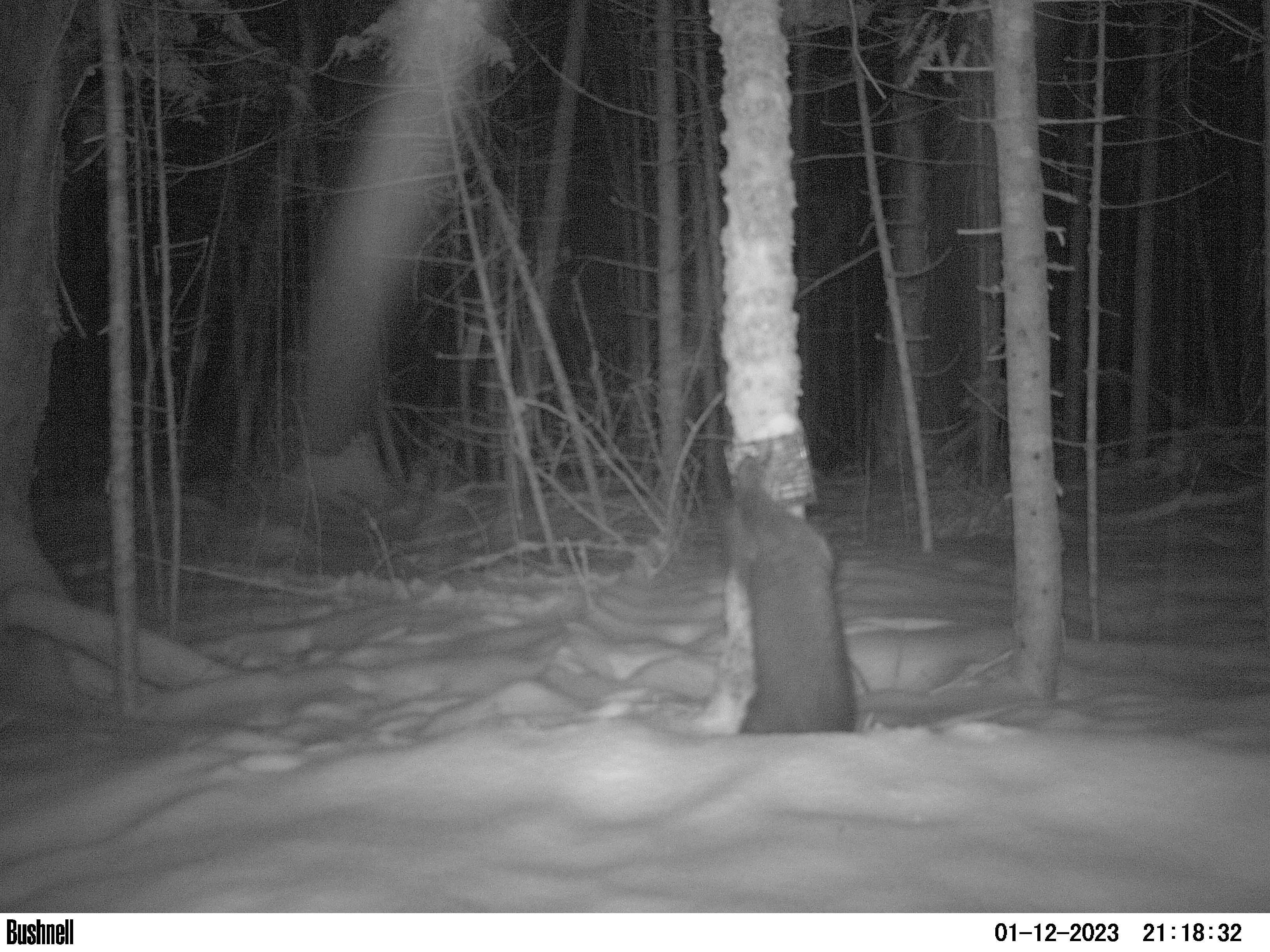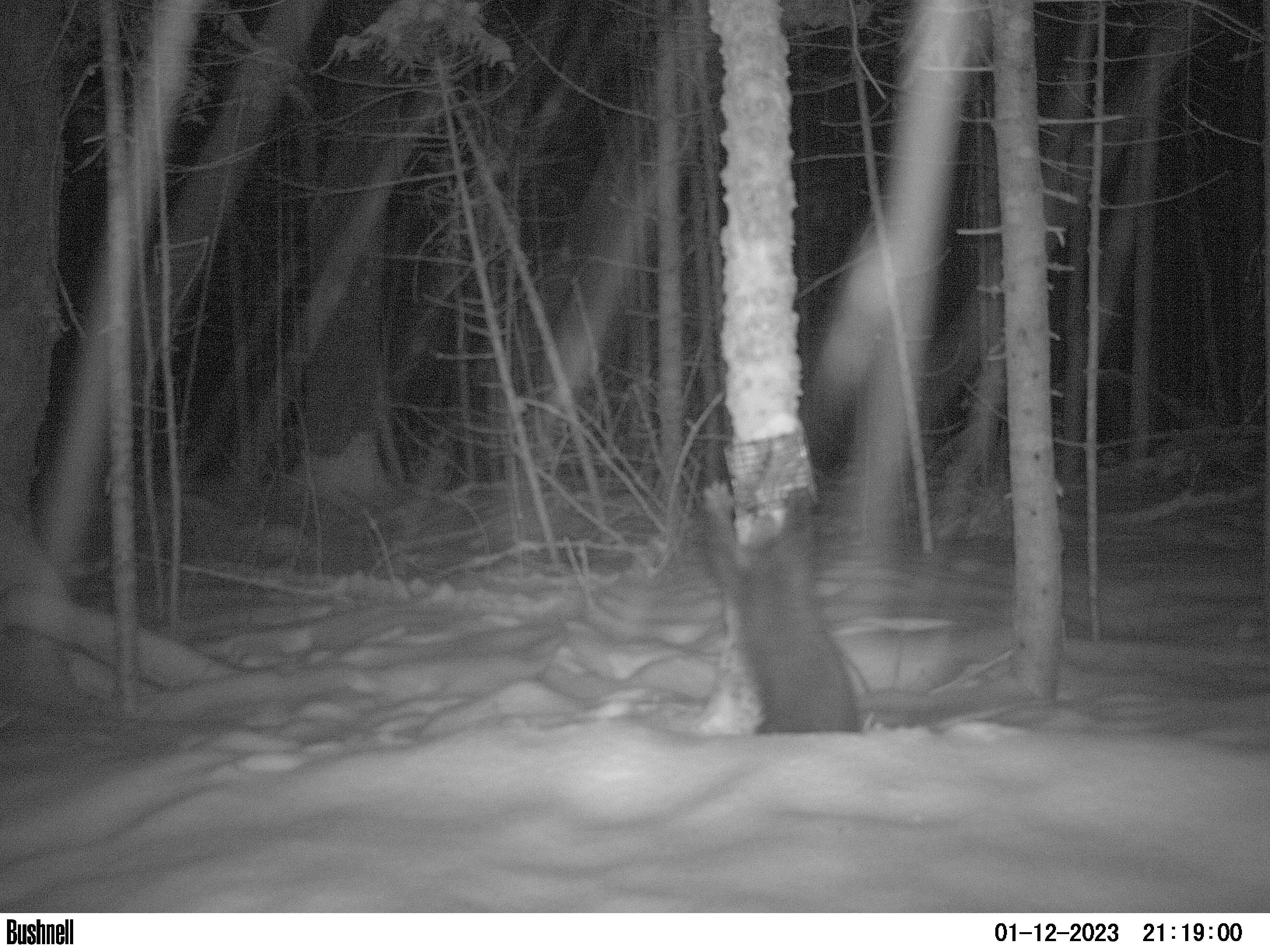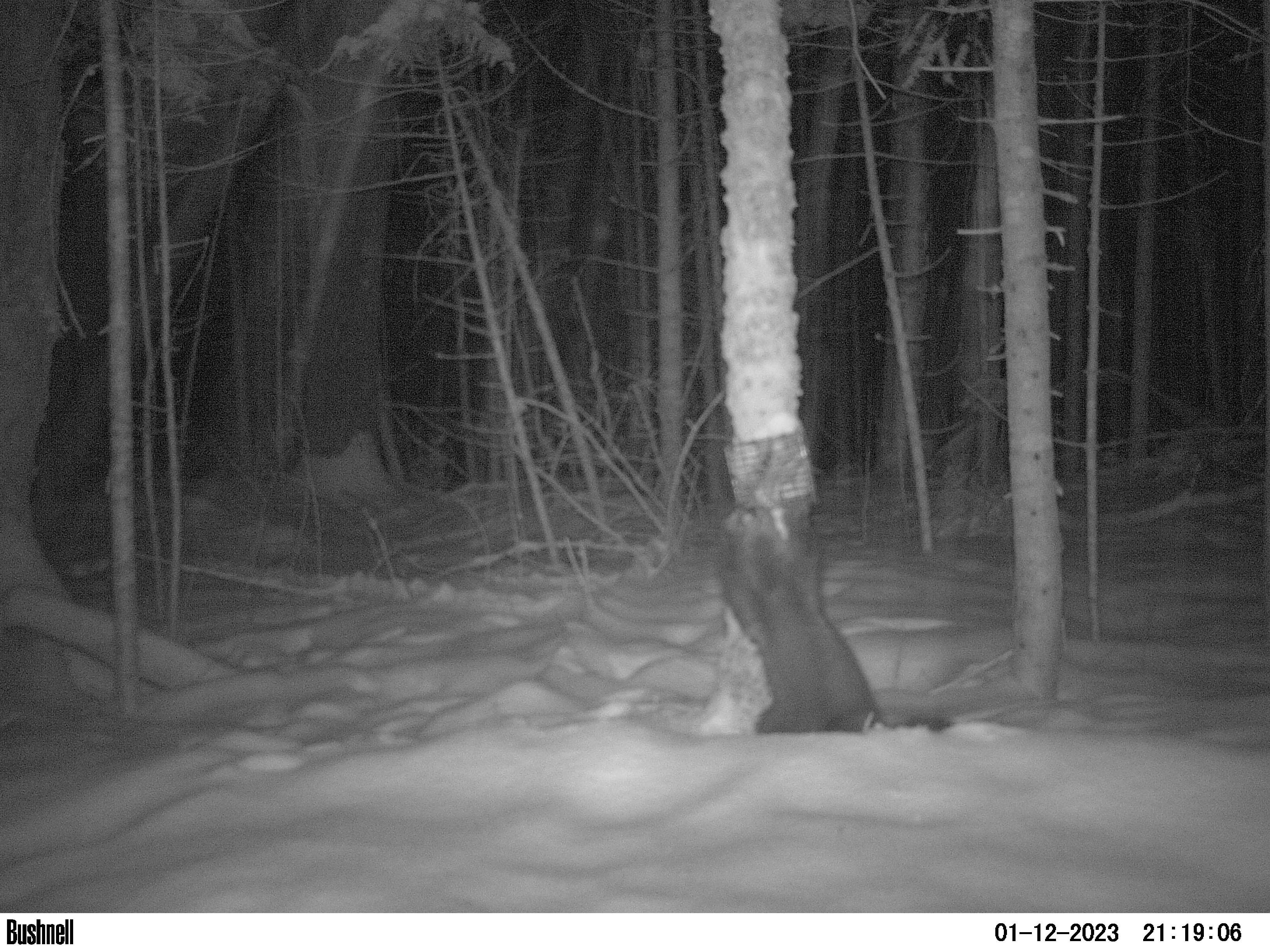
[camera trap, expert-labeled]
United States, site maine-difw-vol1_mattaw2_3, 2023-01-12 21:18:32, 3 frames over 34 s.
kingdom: Animalia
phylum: Chordata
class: Mammalia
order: Carnivora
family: Mustelidae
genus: Pekania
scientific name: Pekania pennanti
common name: fisher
Fisher (Pekania pennanti).